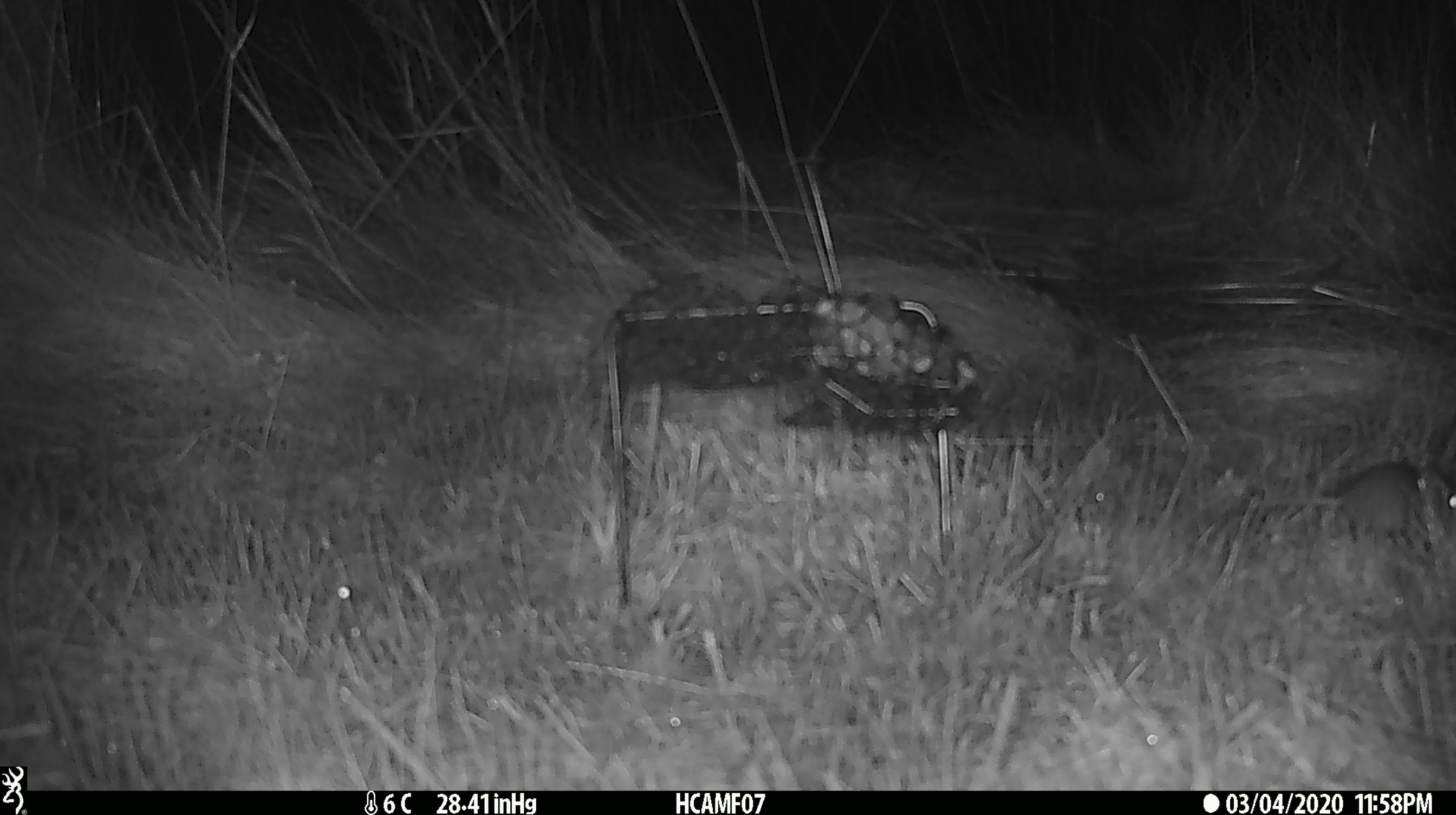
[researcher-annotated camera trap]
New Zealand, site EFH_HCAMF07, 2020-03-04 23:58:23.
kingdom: Animalia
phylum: Chordata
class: Mammalia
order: Rodentia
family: Muridae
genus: Mus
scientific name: Mus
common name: mouse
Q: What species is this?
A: Mouse (Mus).